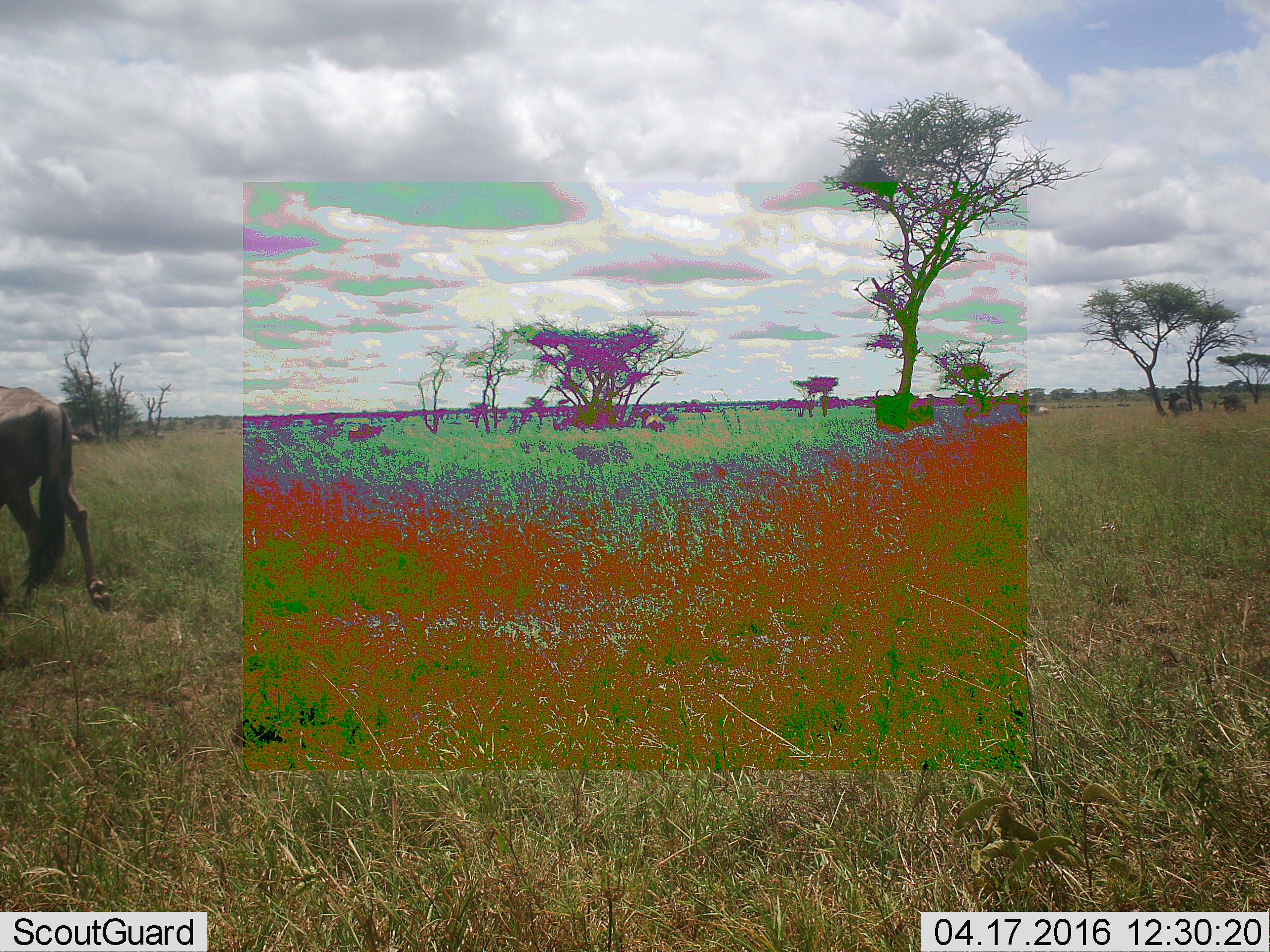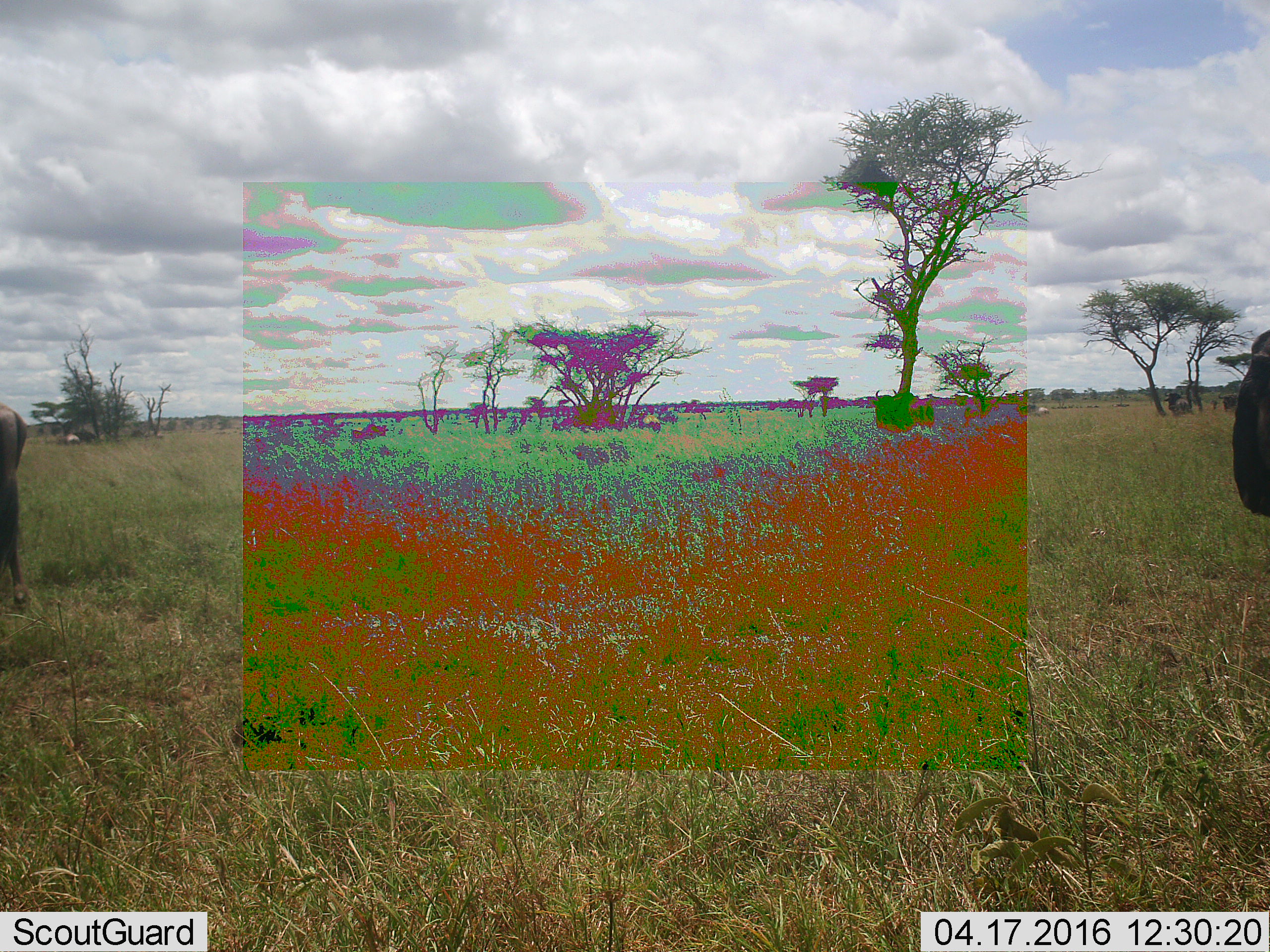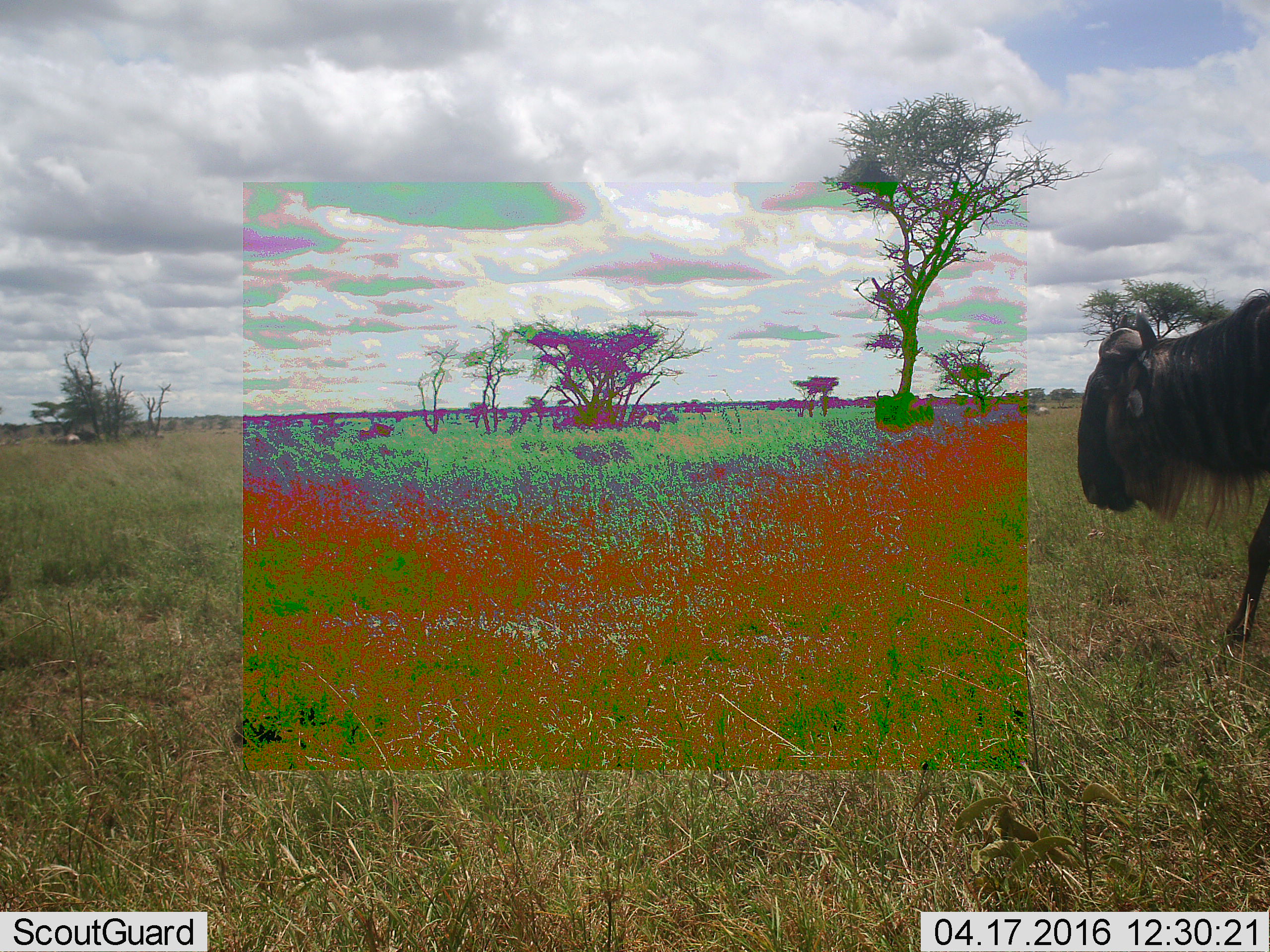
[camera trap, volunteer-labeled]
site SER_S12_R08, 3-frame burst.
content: unidentified animal